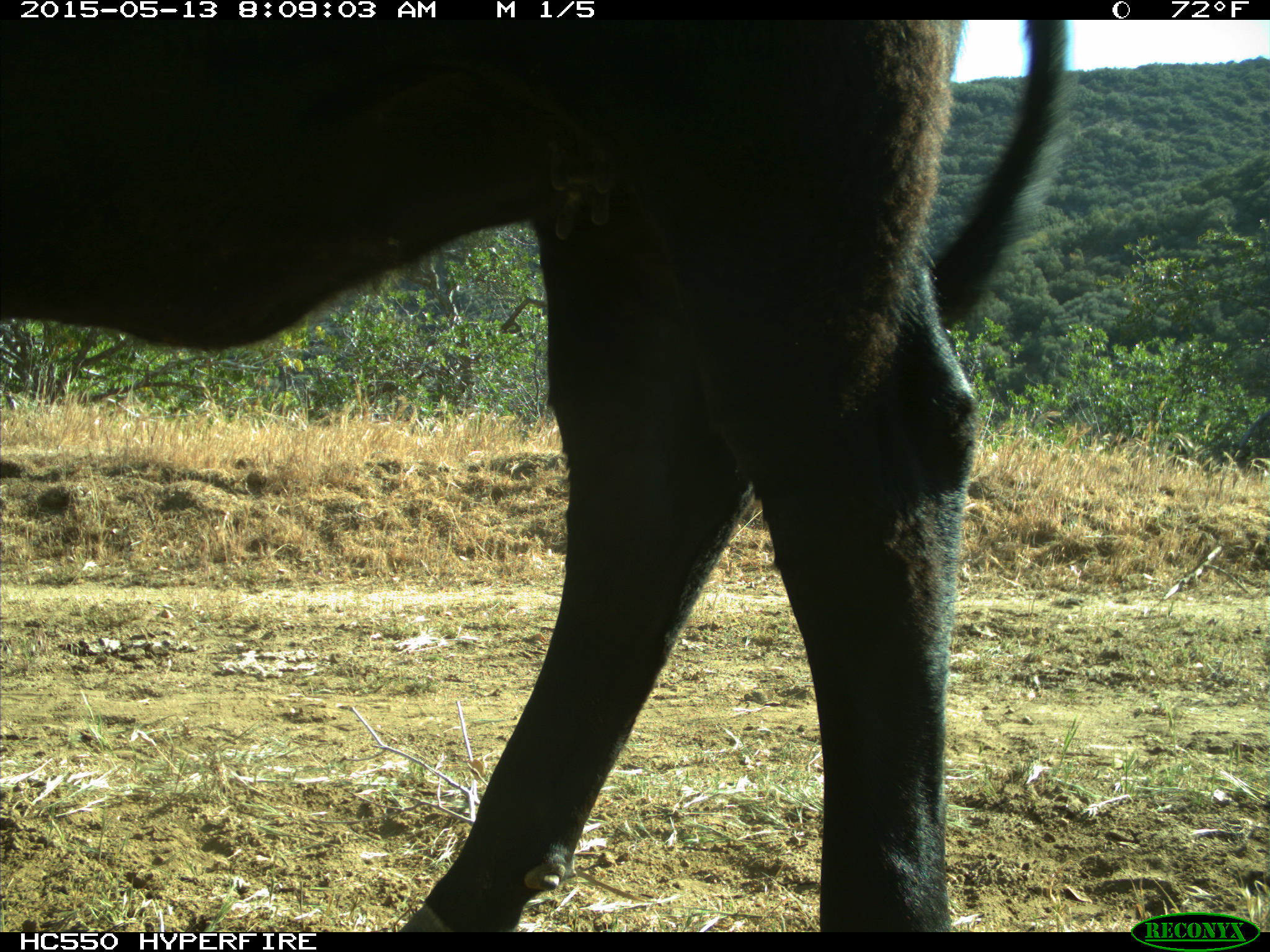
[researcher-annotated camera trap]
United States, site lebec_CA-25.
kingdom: Animalia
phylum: Chordata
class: Mammalia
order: Artiodactyla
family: Bovidae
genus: Bos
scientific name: Bos taurus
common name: domestic cow